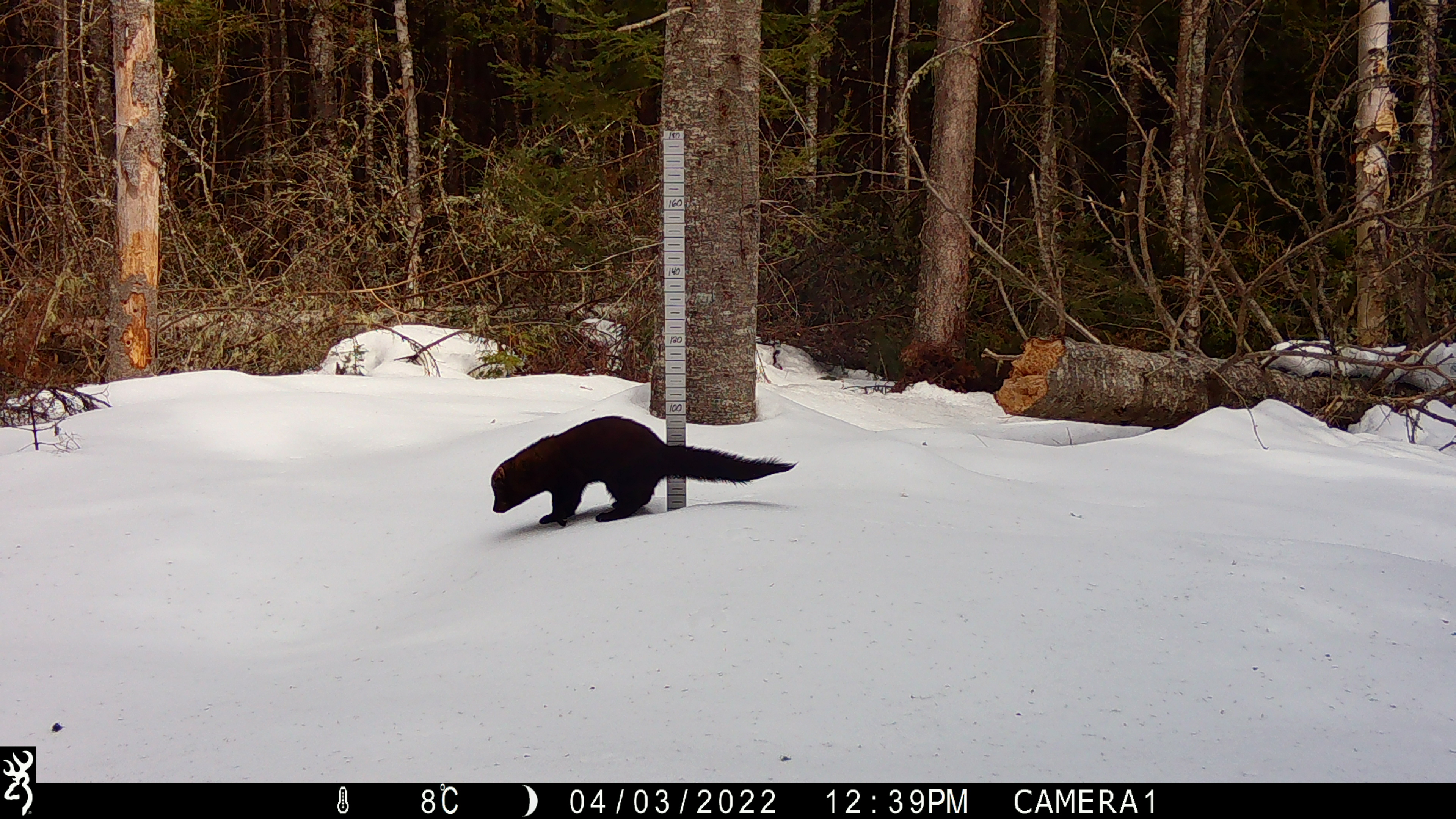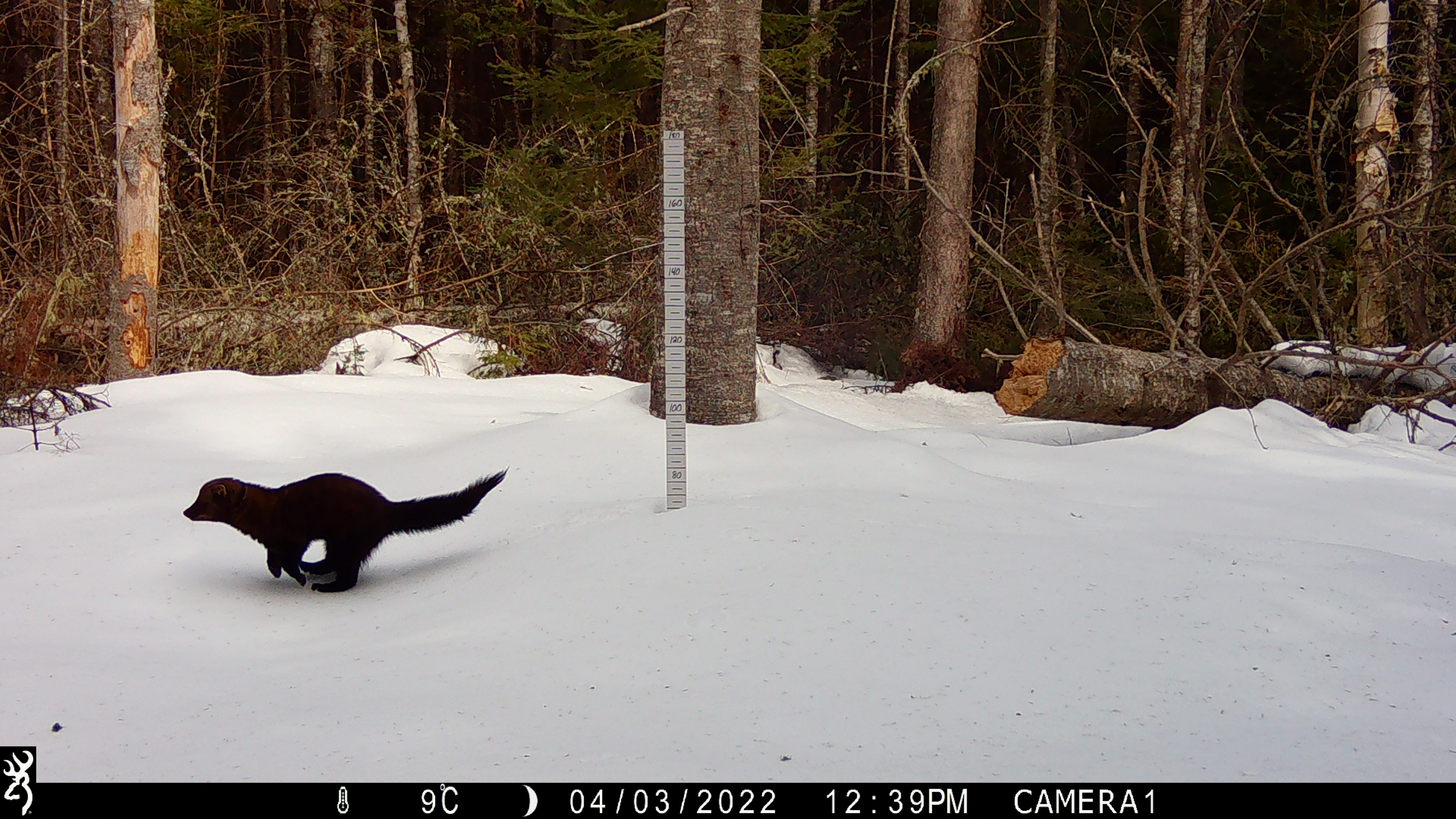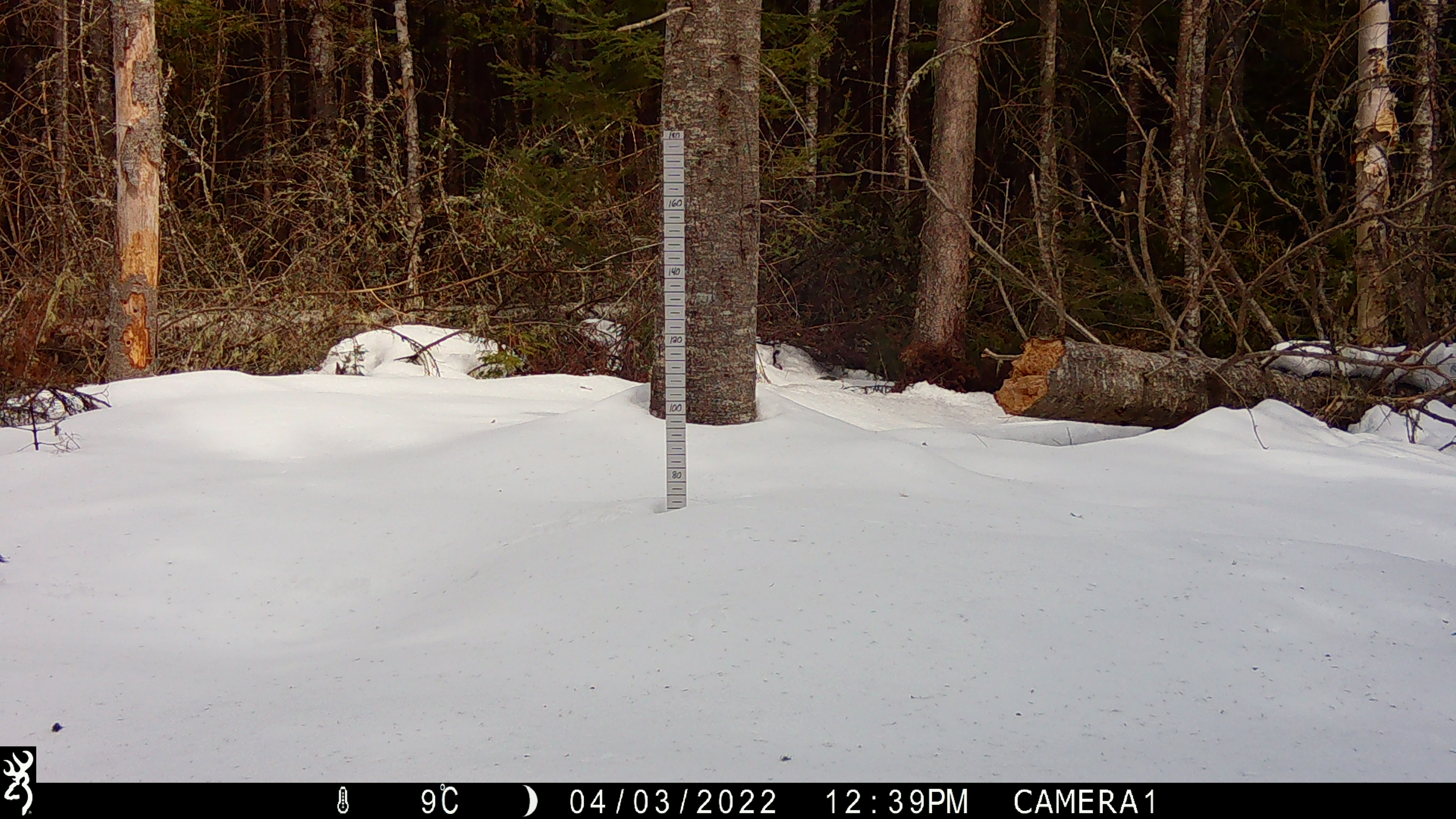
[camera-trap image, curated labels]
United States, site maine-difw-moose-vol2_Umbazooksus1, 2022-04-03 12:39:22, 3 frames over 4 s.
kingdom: Animalia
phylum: Chordata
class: Mammalia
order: Carnivora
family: Mustelidae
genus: Pekania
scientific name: Pekania pennanti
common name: fisher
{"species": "fisher (Pekania pennanti)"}